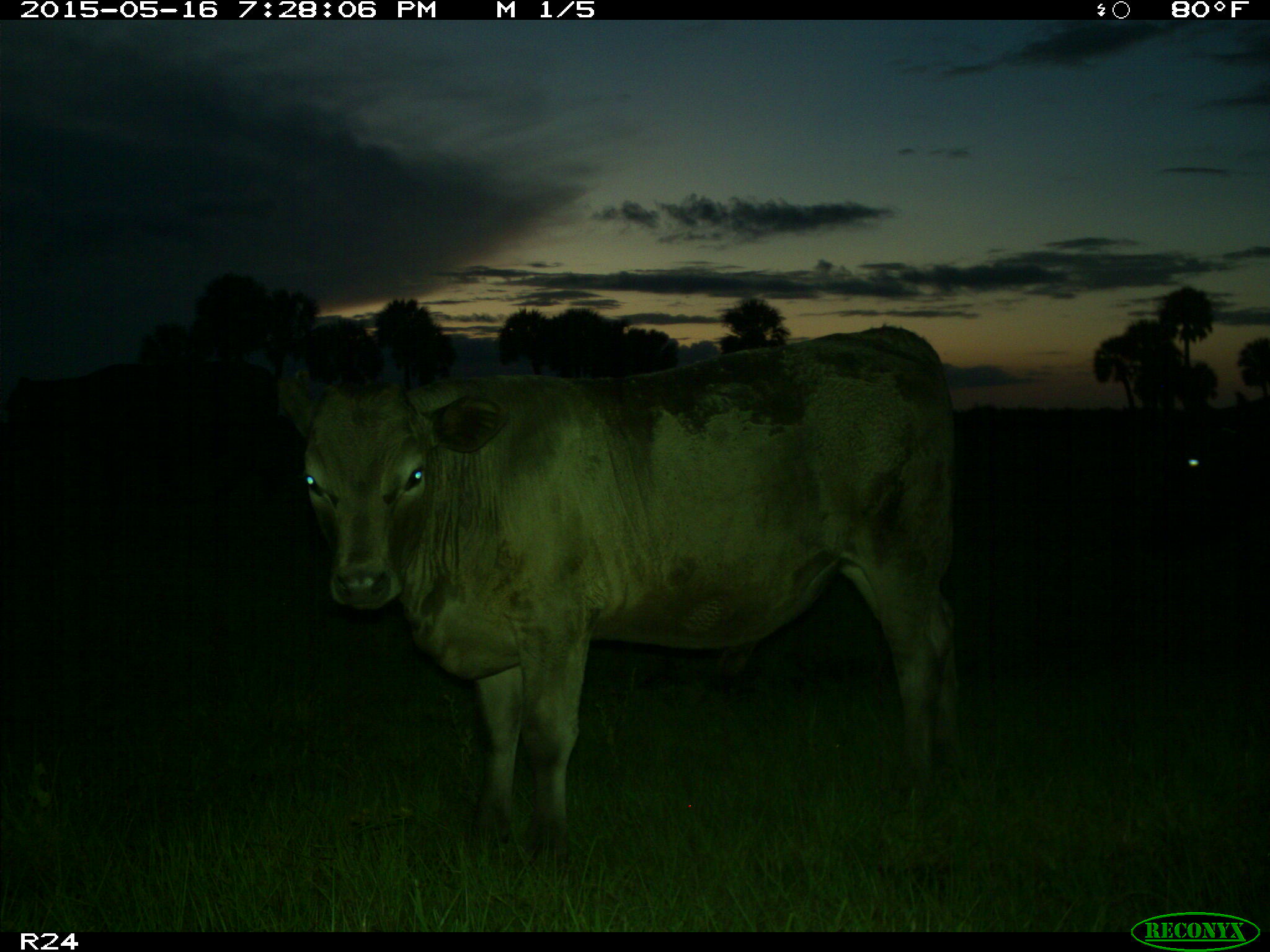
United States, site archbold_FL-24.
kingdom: Animalia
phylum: Chordata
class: Mammalia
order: Artiodactyla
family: Bovidae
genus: Bos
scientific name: Bos taurus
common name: domestic cow